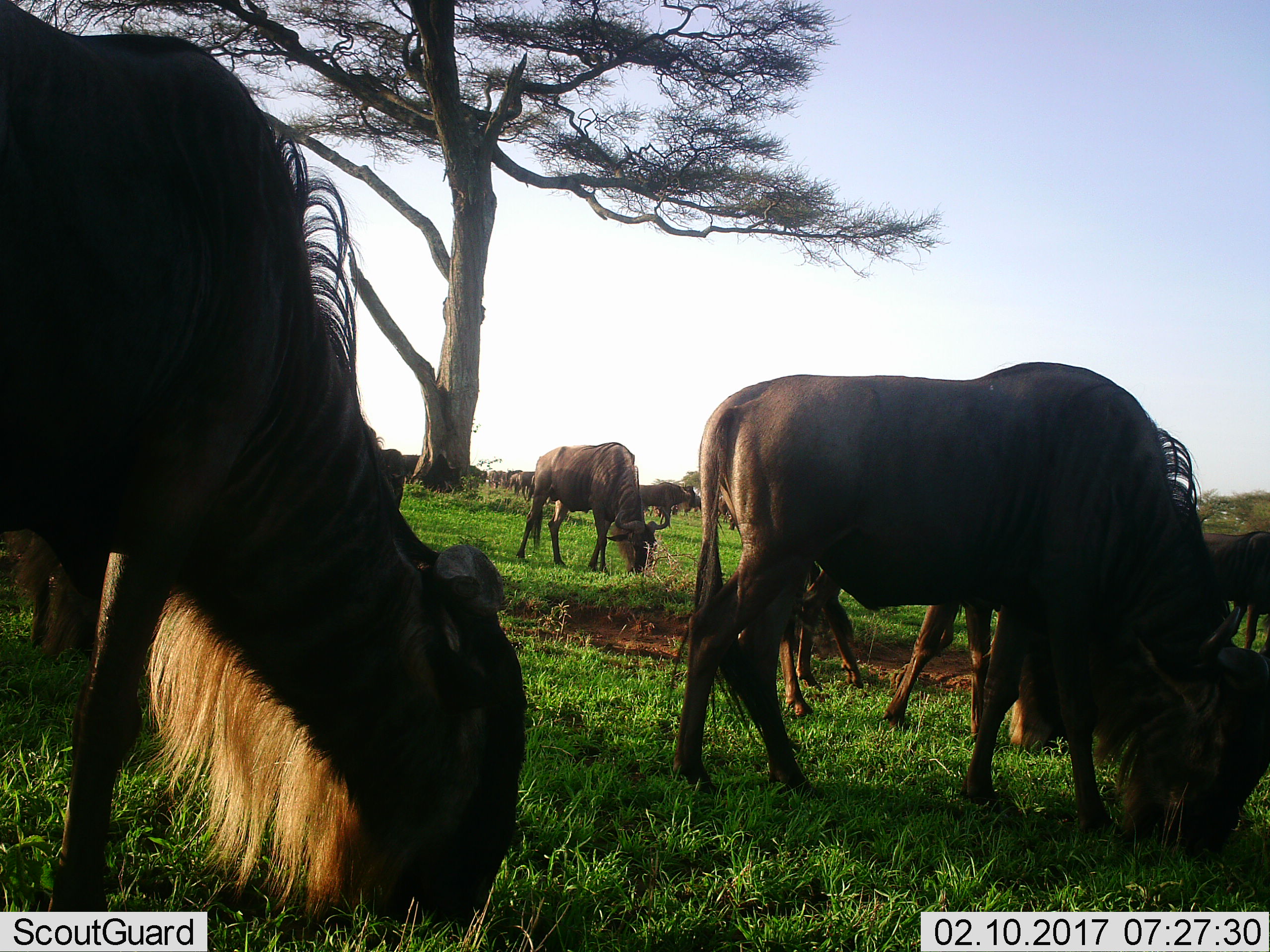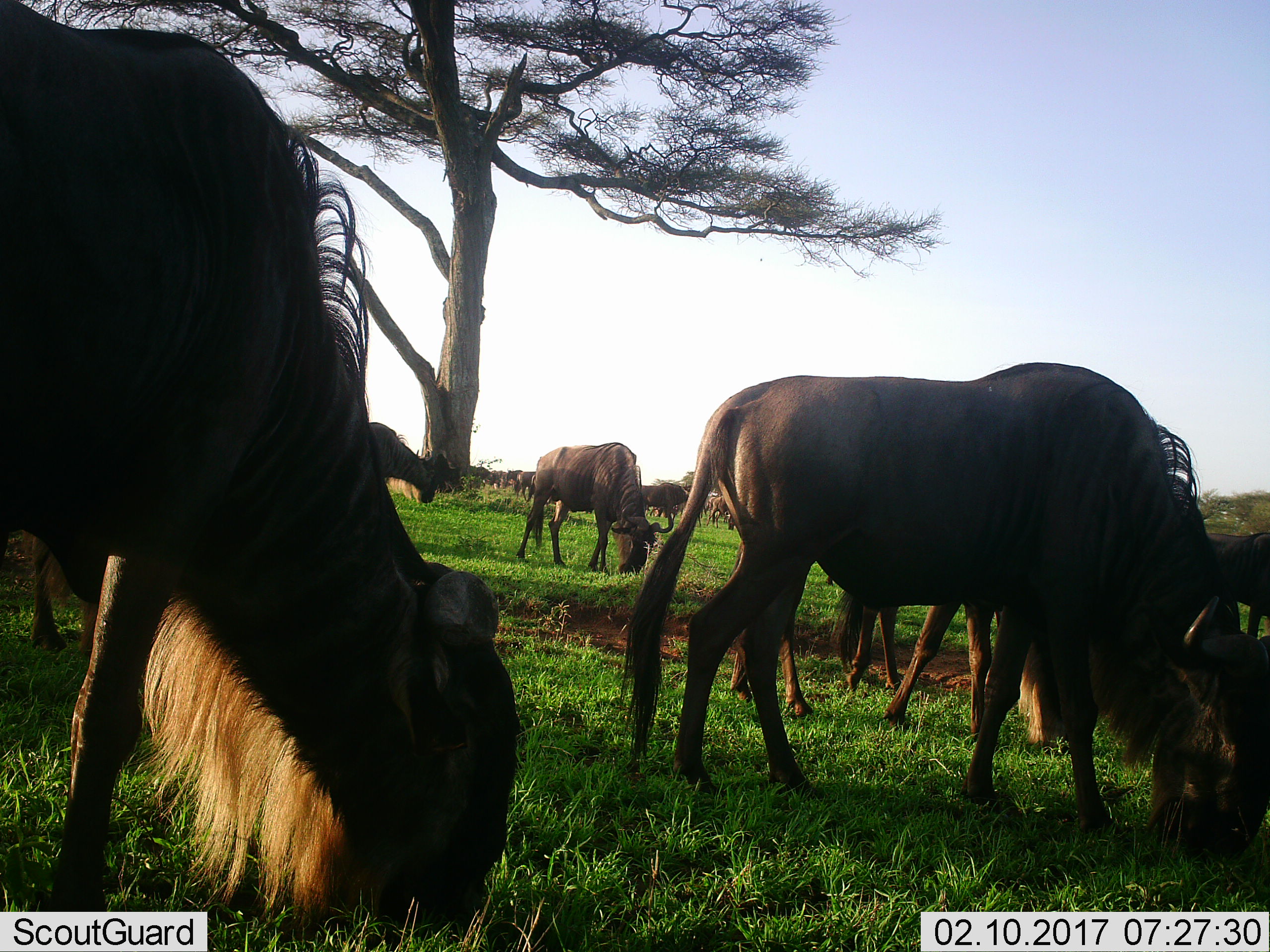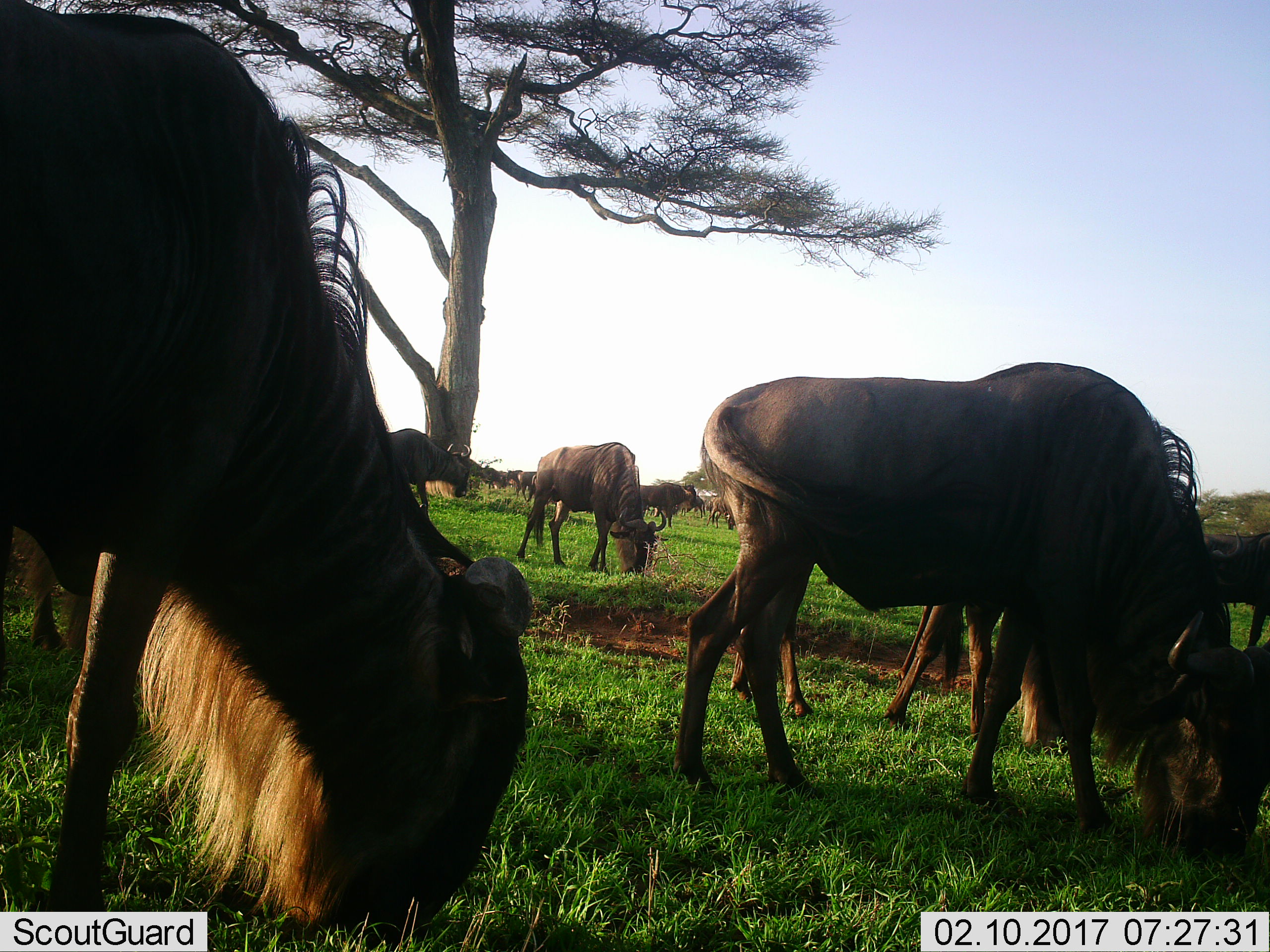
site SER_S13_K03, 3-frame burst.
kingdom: Animalia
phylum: Chordata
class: Mammalia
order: Artiodactyla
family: Bovidae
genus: Connochaetes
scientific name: Connochaetes taurinus taurinus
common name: blue wildebeest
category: wildebeestblue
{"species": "wildebeestblue (blue wildebeest) (Connochaetes taurinus taurinus)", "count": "11-50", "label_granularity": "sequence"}